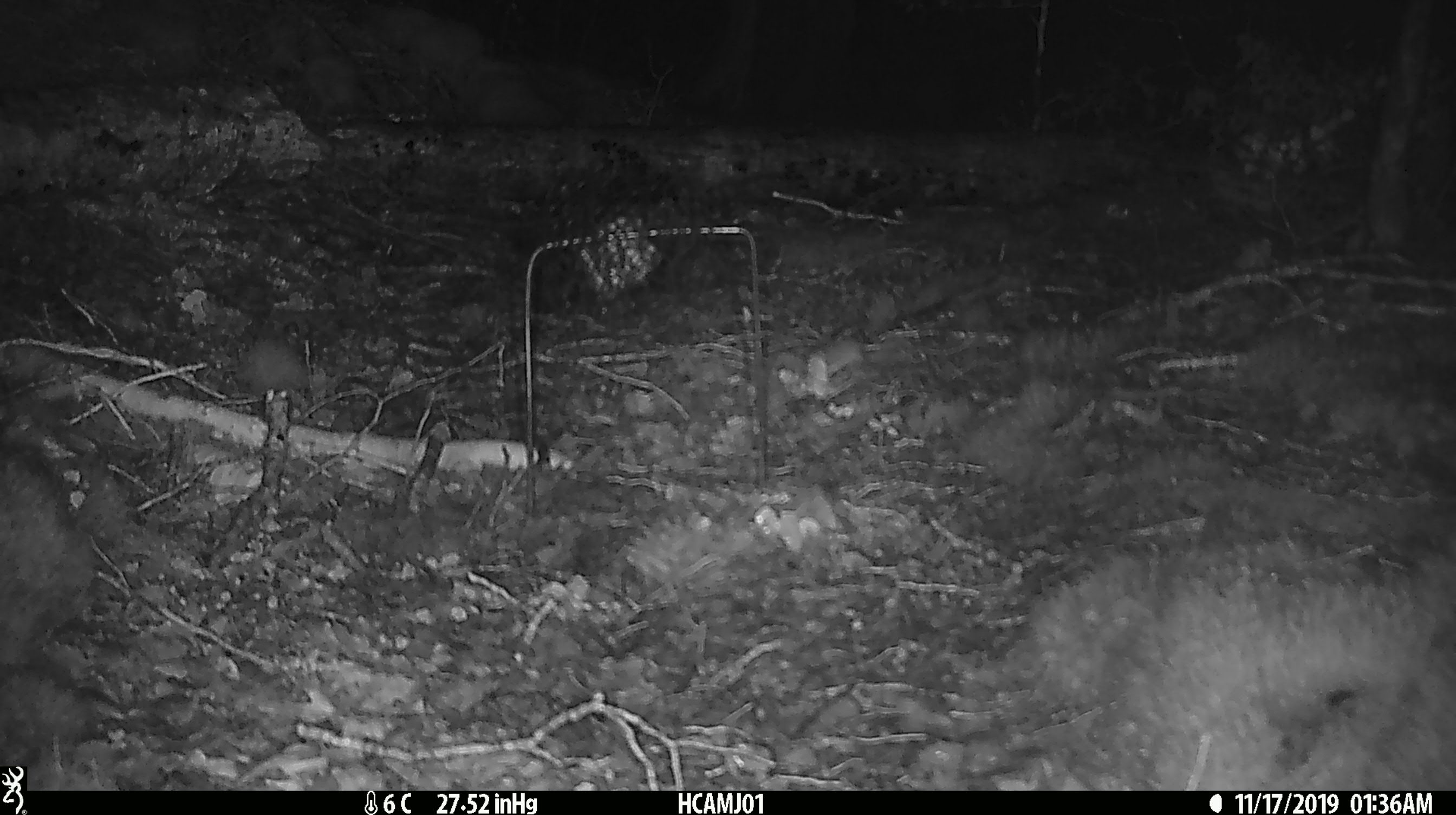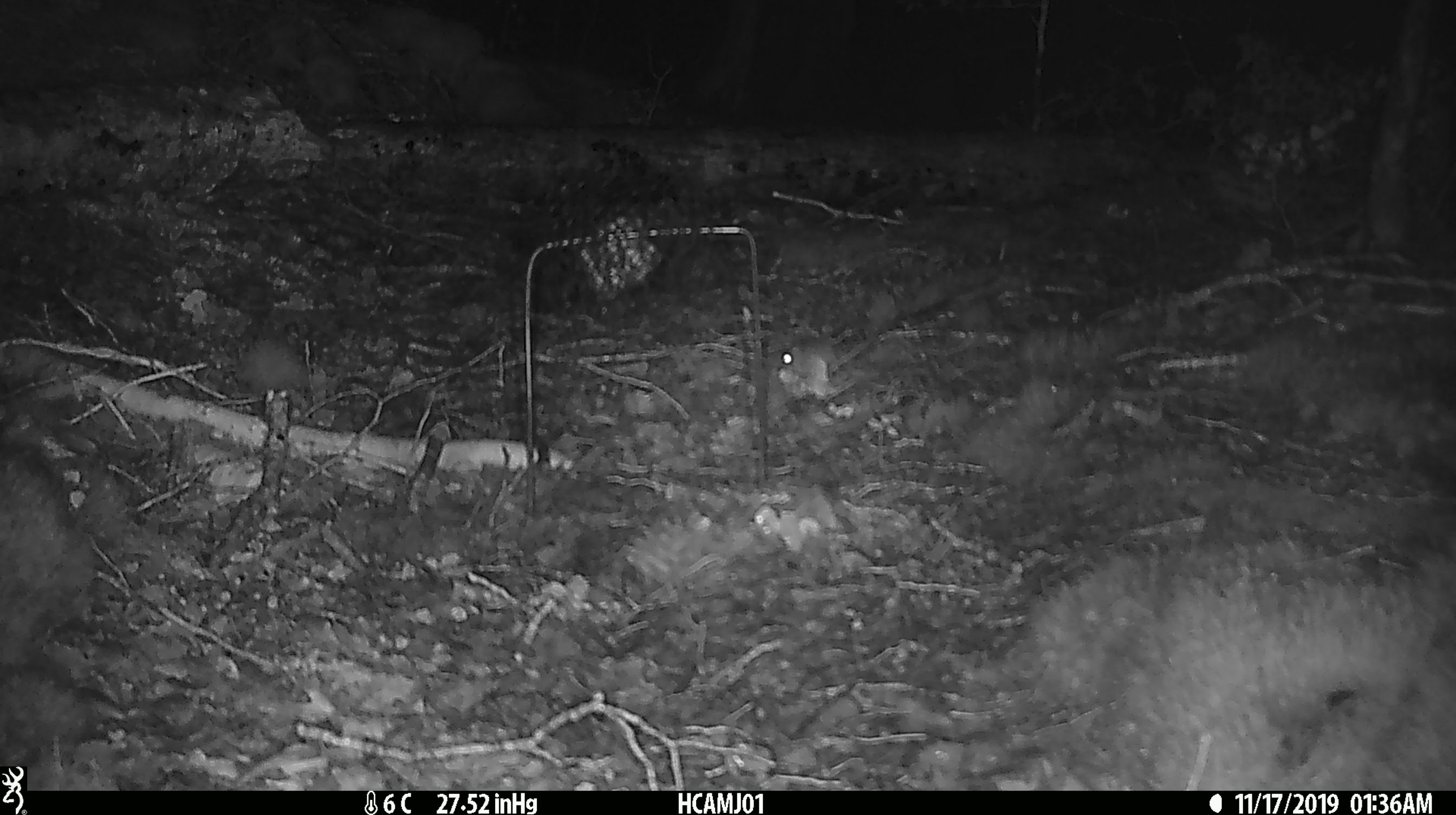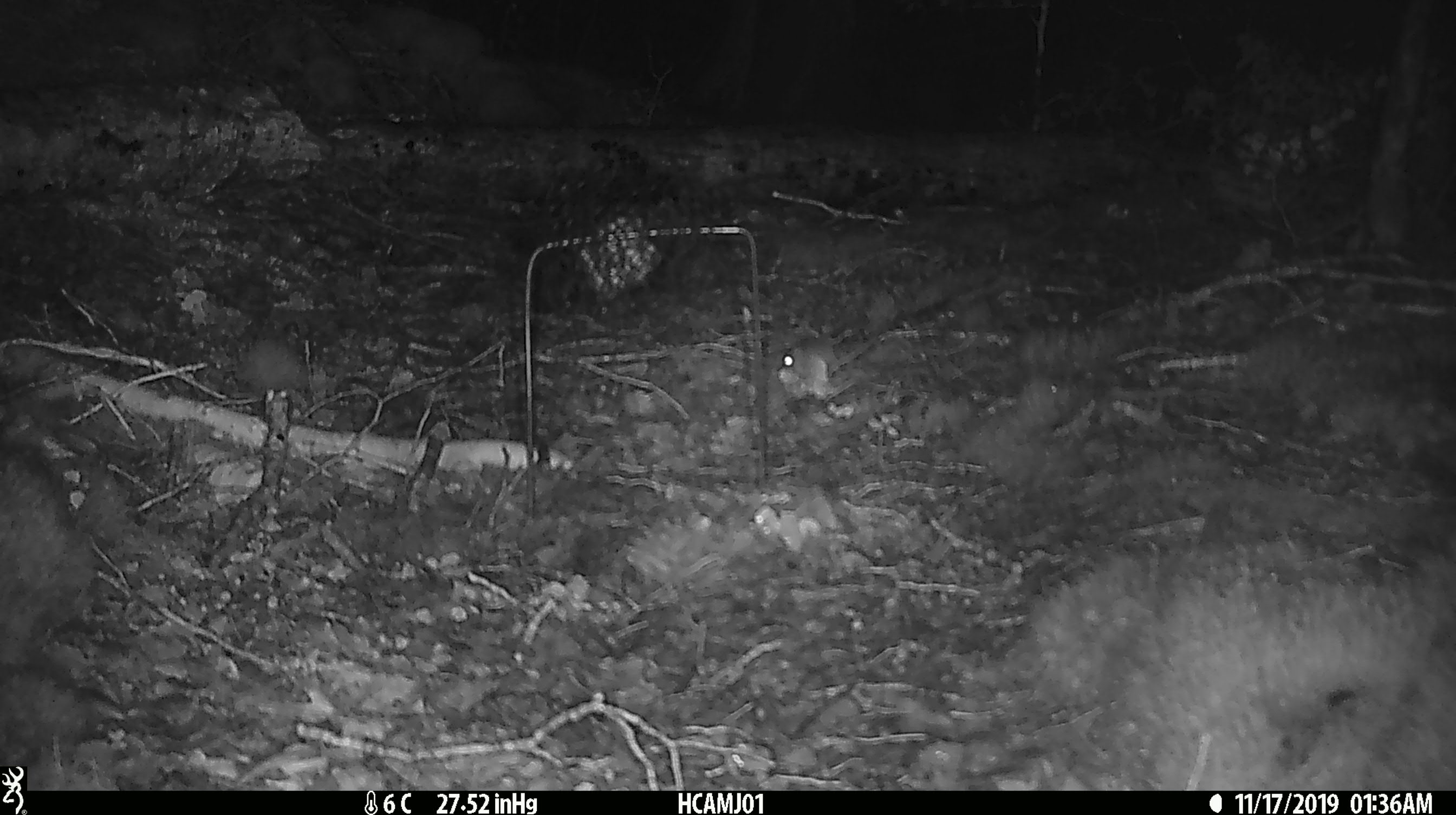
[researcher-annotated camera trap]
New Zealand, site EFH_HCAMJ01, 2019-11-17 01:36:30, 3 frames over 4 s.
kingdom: Animalia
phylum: Chordata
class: Mammalia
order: Rodentia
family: Muridae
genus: Mus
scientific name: Mus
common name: mouse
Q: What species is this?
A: Mouse (Mus).